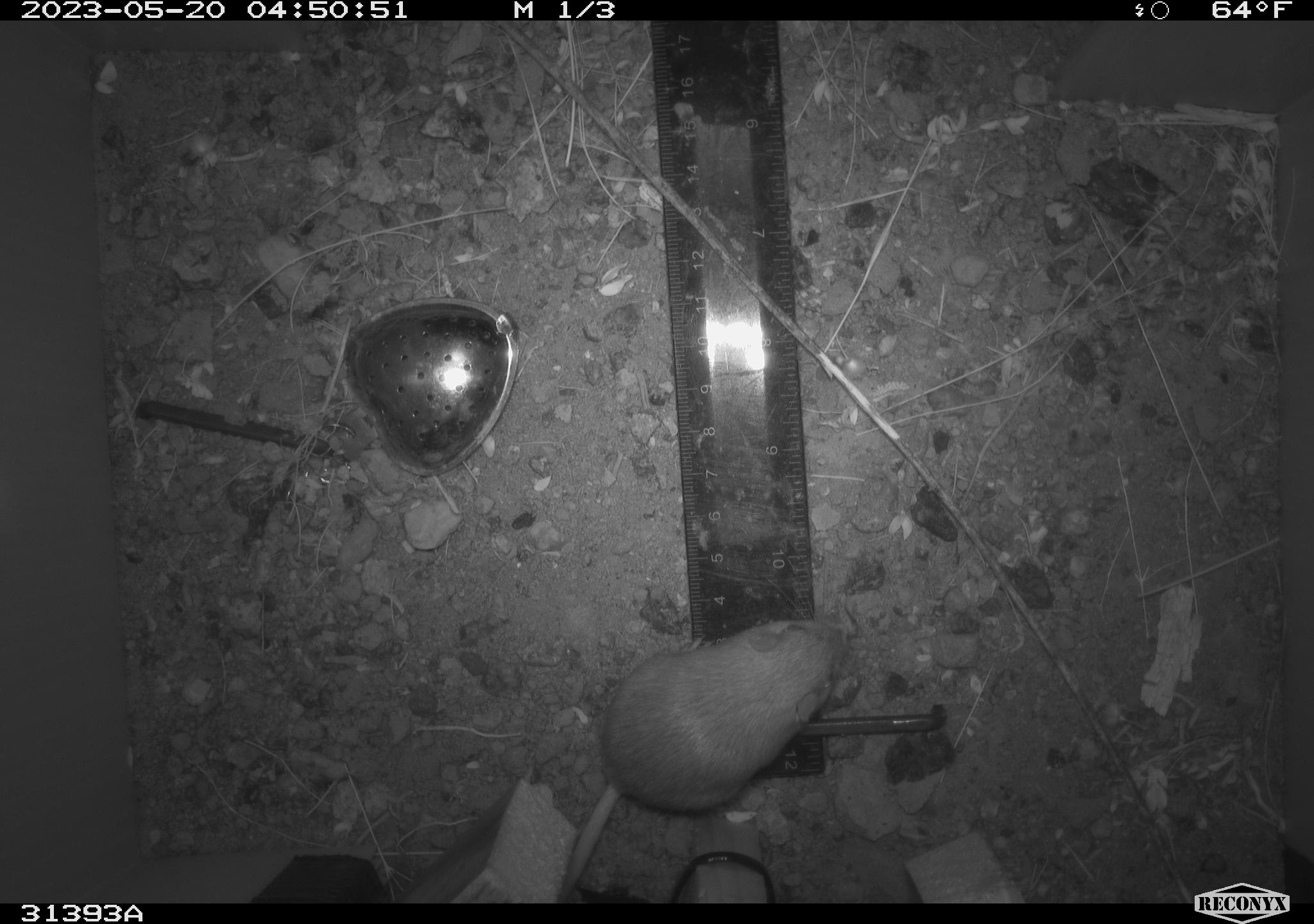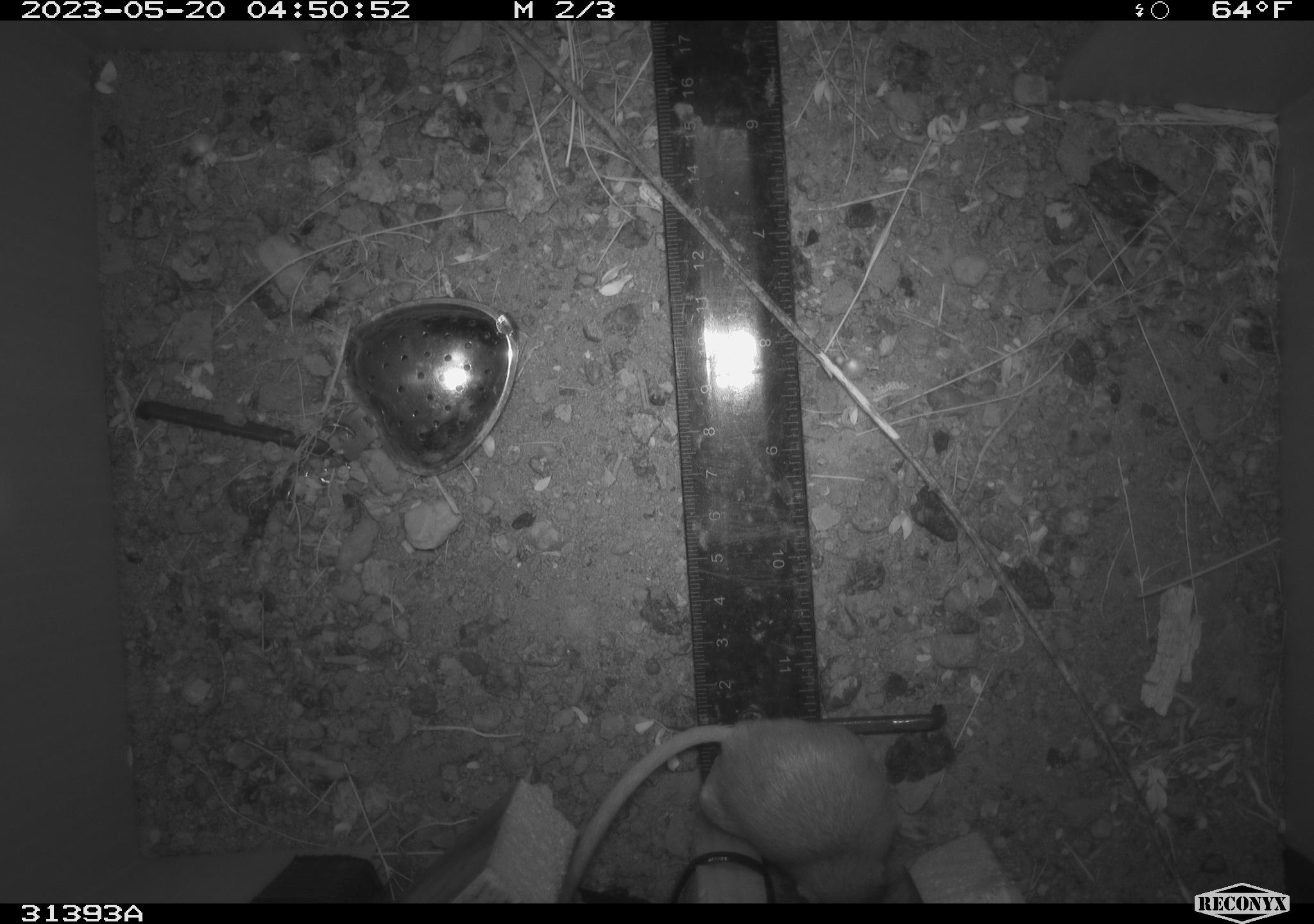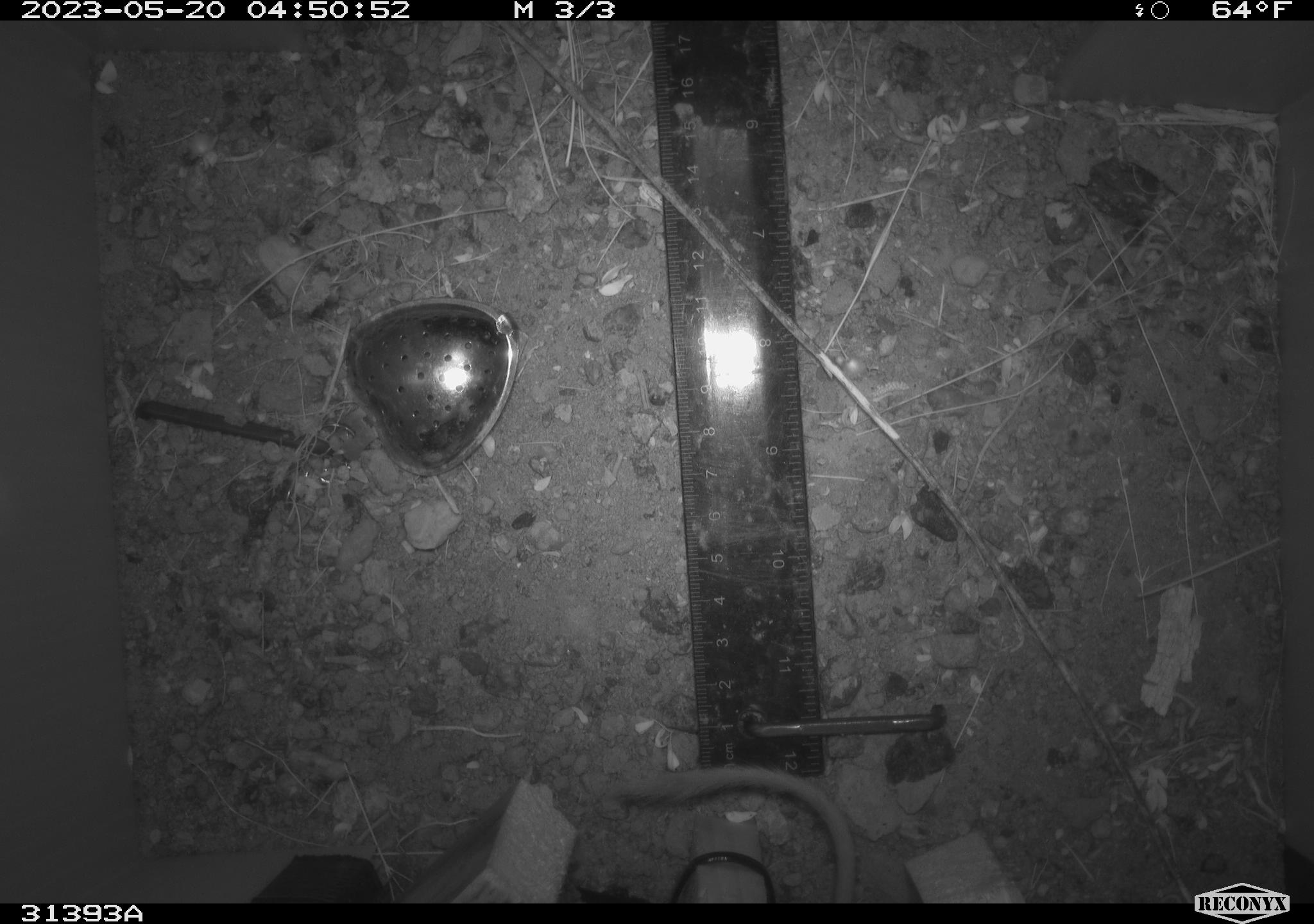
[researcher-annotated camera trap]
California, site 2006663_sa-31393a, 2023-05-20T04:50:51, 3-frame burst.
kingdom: Animalia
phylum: Chordata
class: Mammalia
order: Rodentia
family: Heteromyidae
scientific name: Heteromyidae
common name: kangaroo rats and pocket mice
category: heteromyidae family